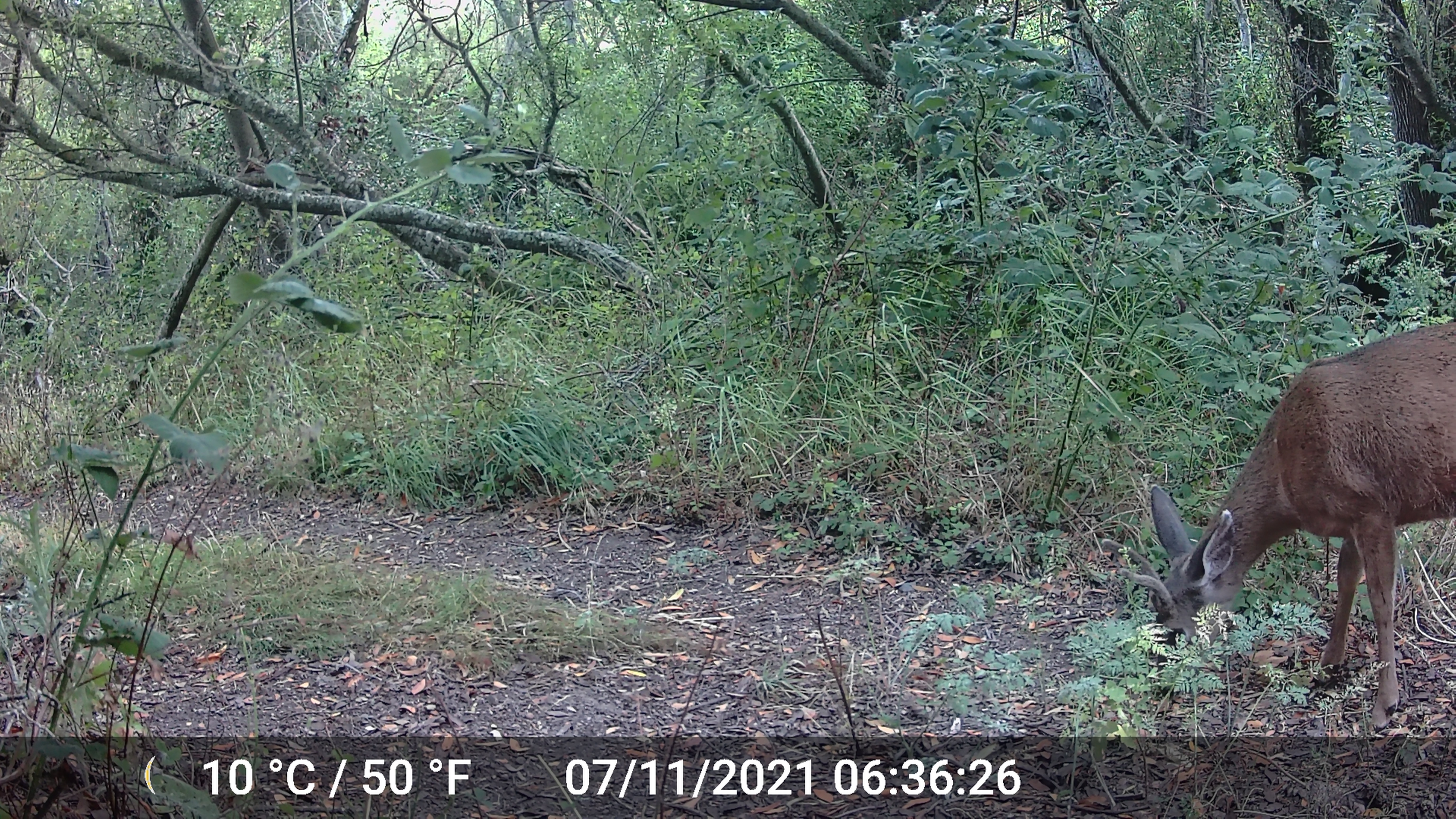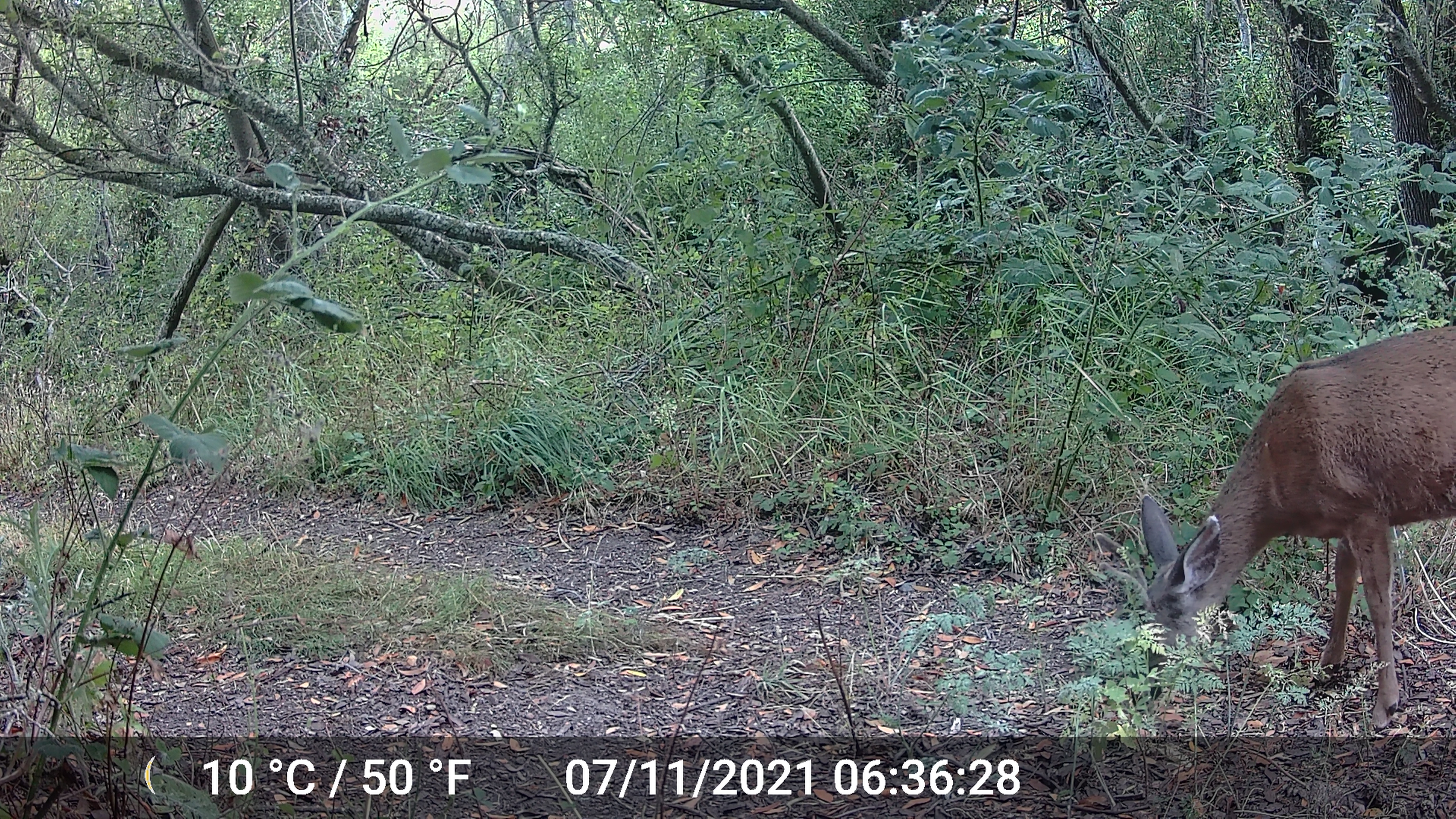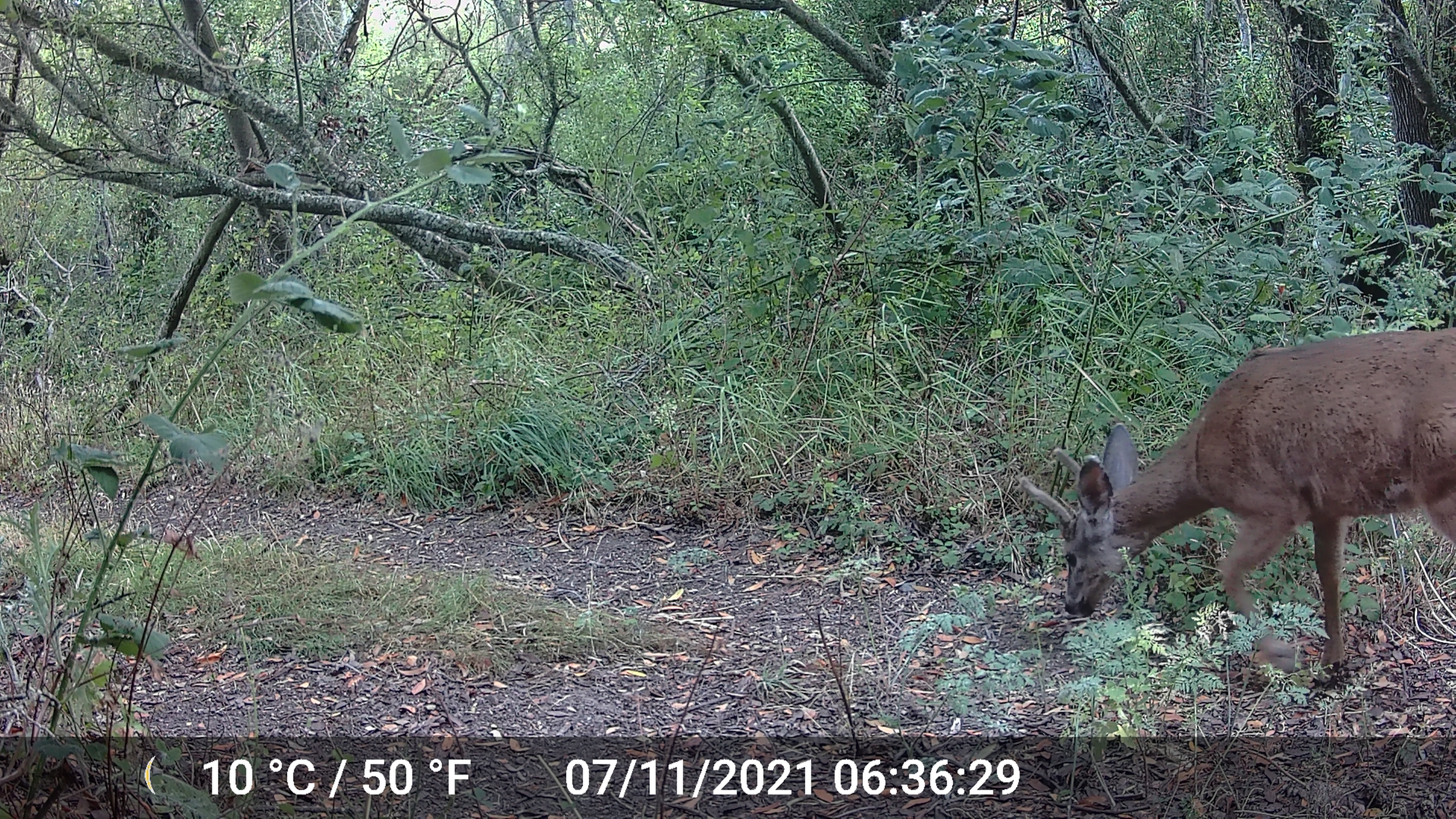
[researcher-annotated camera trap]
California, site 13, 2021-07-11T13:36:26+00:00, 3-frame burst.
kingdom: Animalia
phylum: Chordata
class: Mammalia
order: Artiodactyla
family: Cervidae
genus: Odocoileus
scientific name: Odocoileus hemionus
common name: mule deer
Mule deer (Odocoileus hemionus).